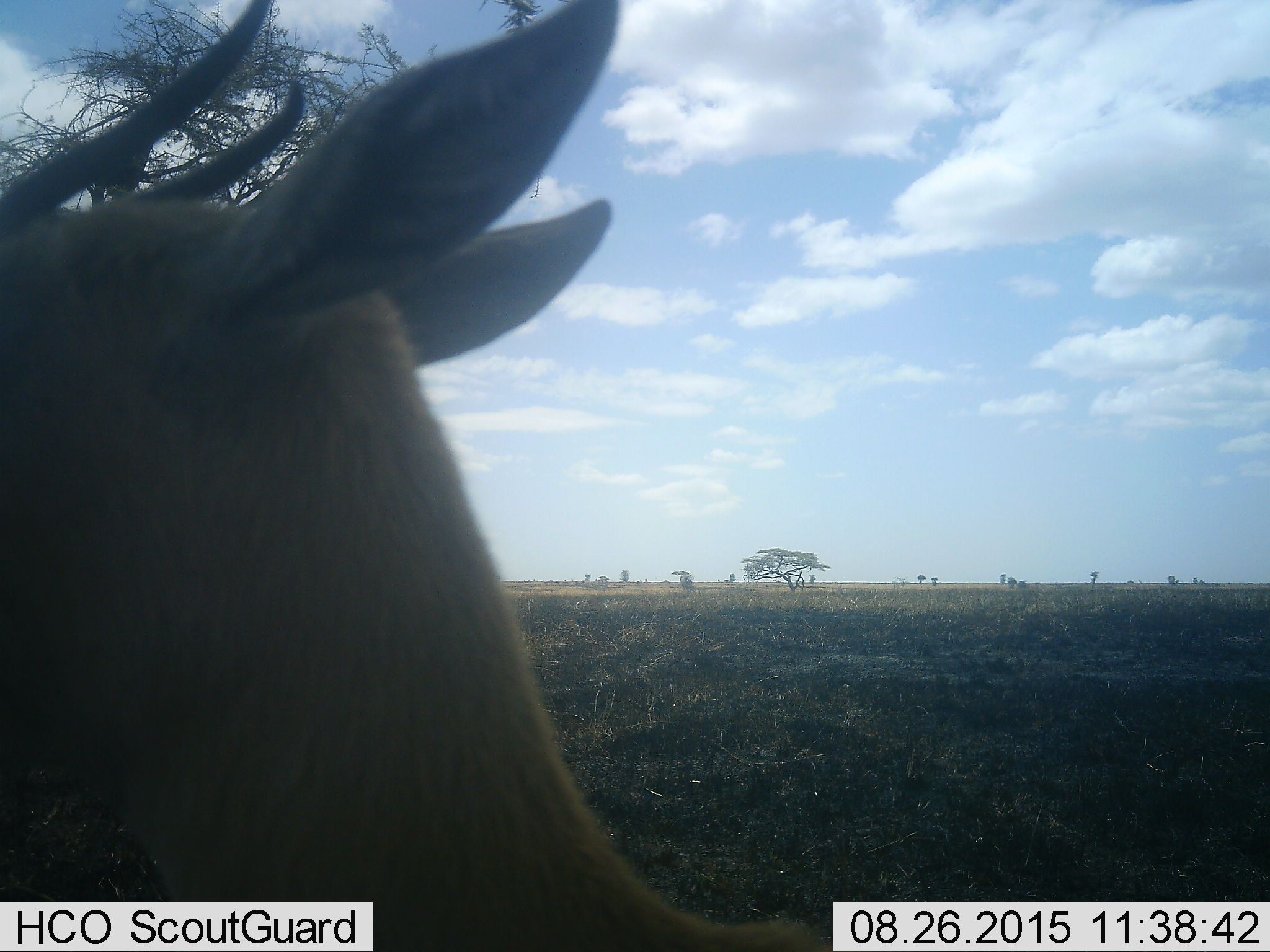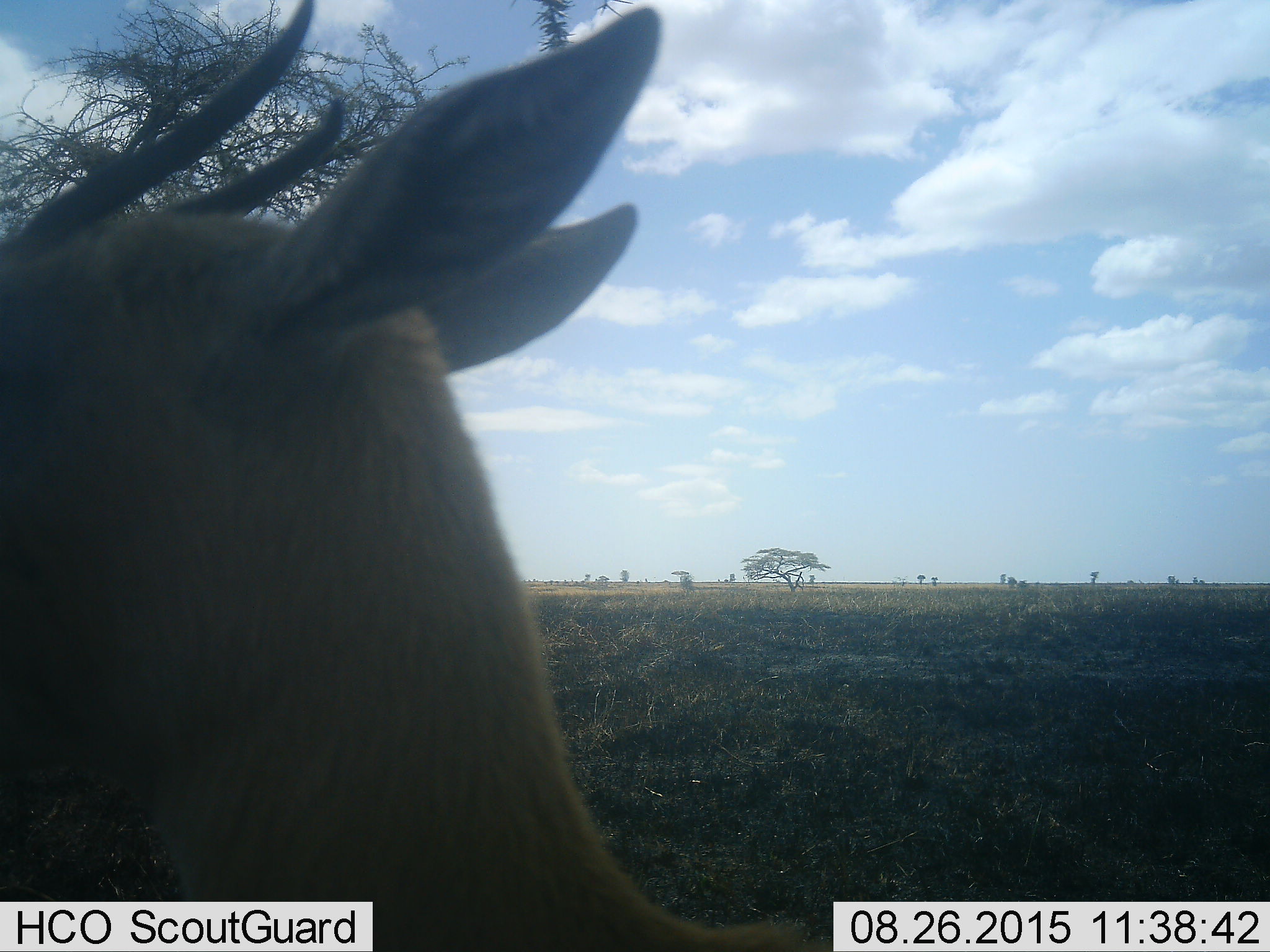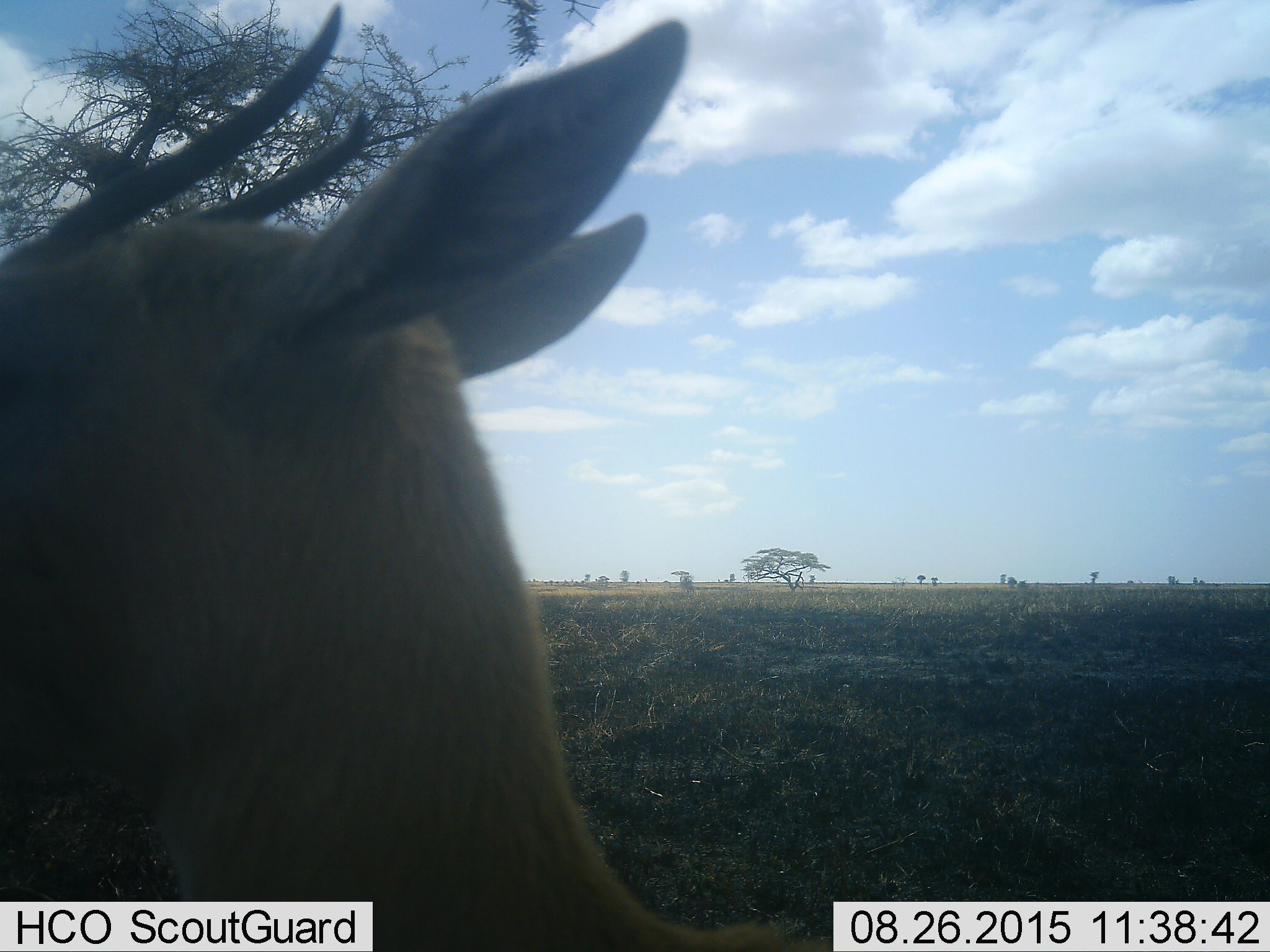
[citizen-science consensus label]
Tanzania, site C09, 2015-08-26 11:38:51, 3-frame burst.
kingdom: Animalia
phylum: Chordata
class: Mammalia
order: Artiodactyla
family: Bovidae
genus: Eudorcas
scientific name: Eudorcas thomsonii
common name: thomson's gazelle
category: gazellethomsons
Gazellethomsons (thomson's gazelle) (Eudorcas thomsonii), count 1. Behavior (volunteer vote fractions): standing 83%, resting 8%, moving 8%, interacting 0%. Young present (vote fraction): 0%. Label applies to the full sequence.